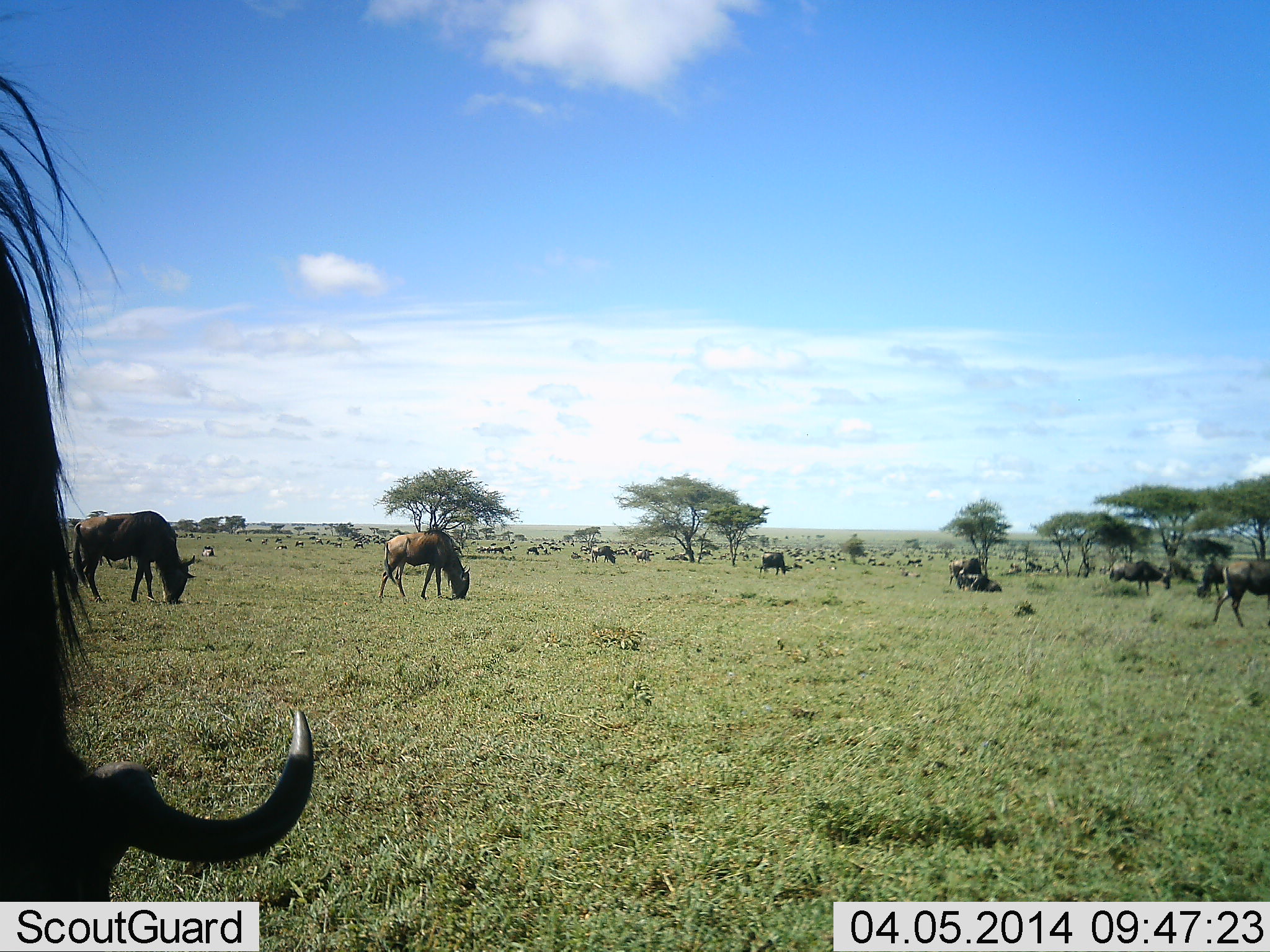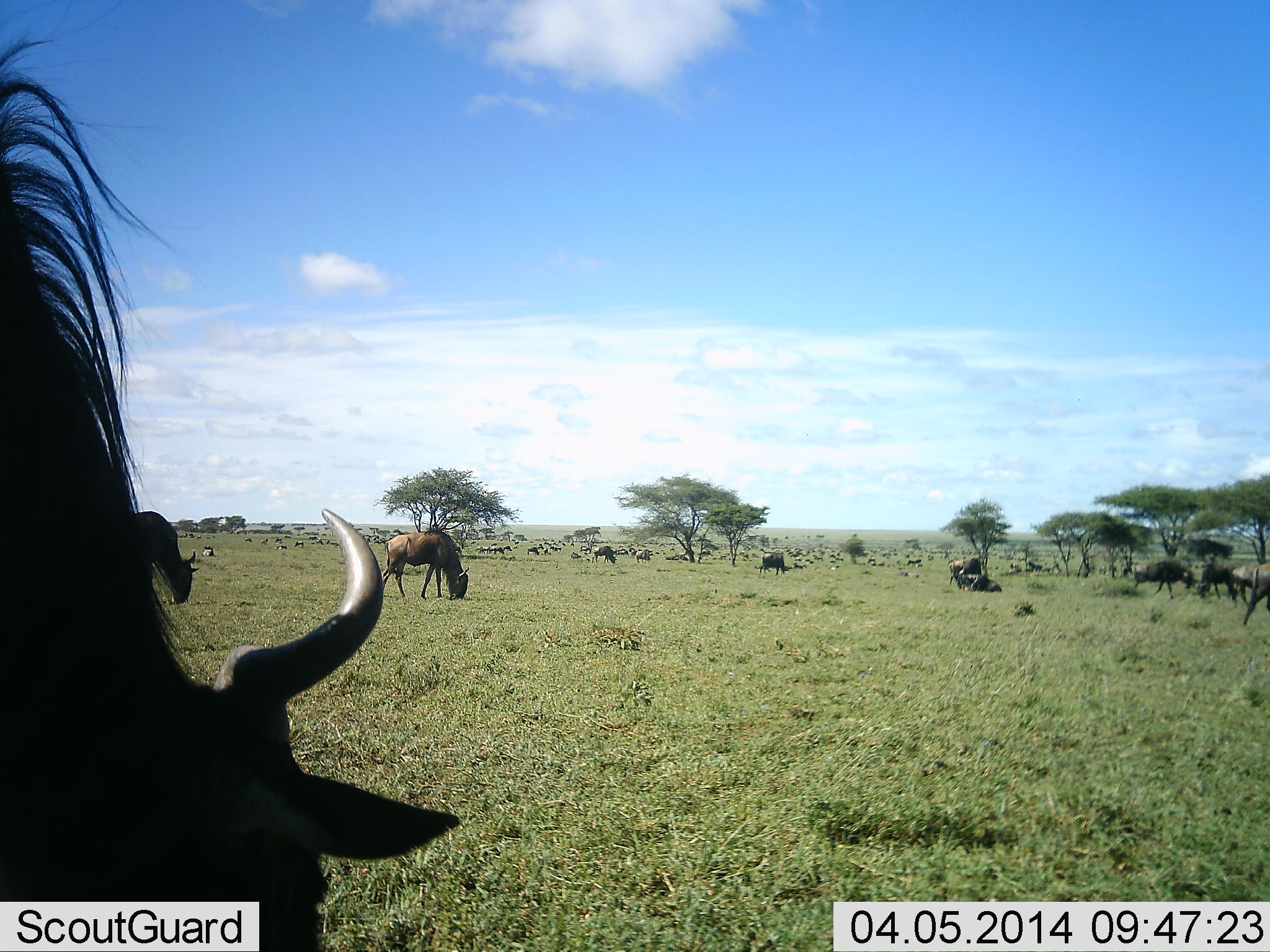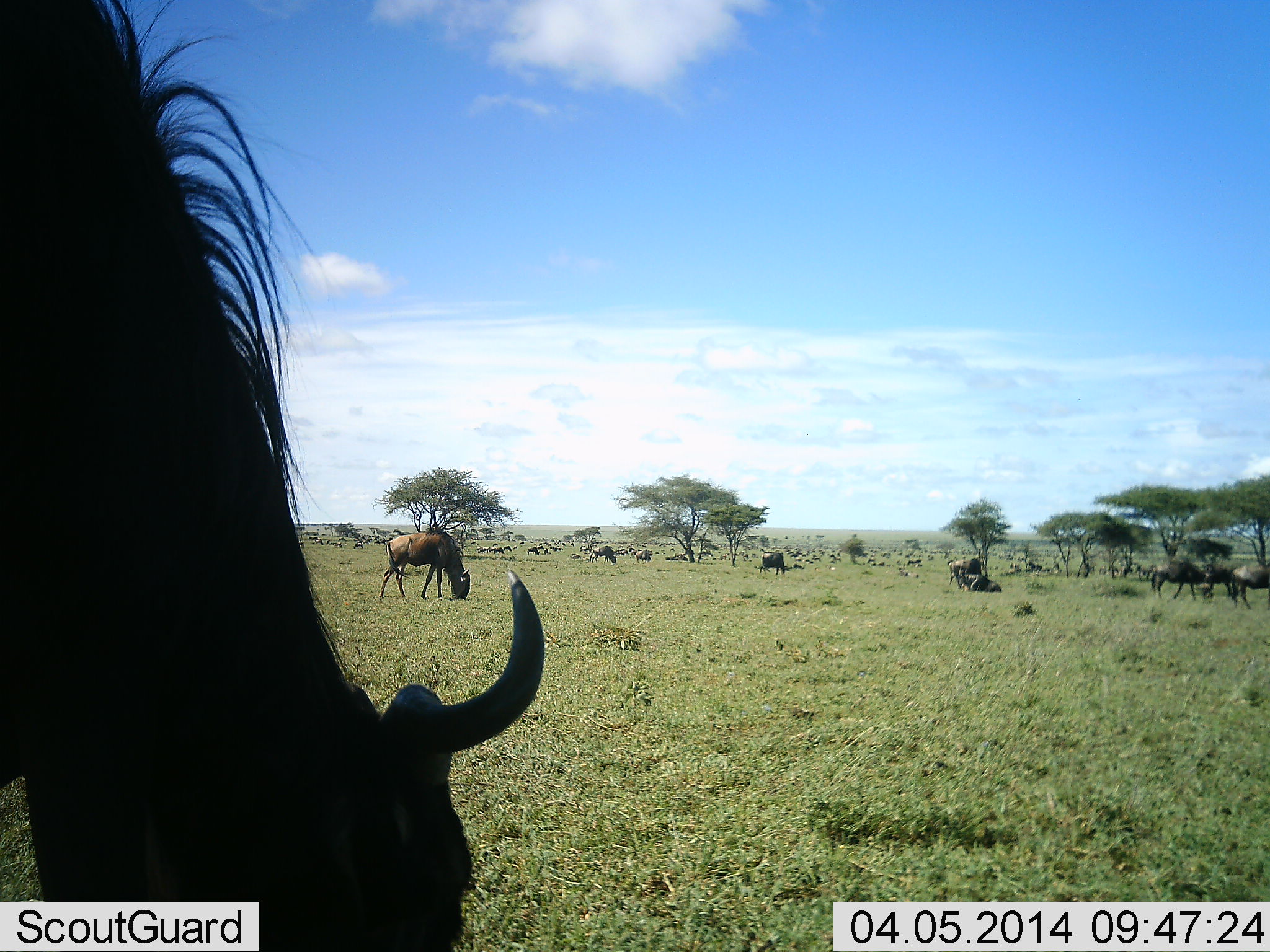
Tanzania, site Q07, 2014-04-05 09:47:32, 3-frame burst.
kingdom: Animalia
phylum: Chordata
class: Mammalia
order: Artiodactyla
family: Bovidae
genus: Connochaetes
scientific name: Connochaetes taurinus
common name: blue wildebeest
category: wildebeest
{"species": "wildebeest (blue wildebeest) (Connochaetes taurinus)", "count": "11-50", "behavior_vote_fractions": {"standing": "70%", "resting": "50%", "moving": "70%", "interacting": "0%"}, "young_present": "0%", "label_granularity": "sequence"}